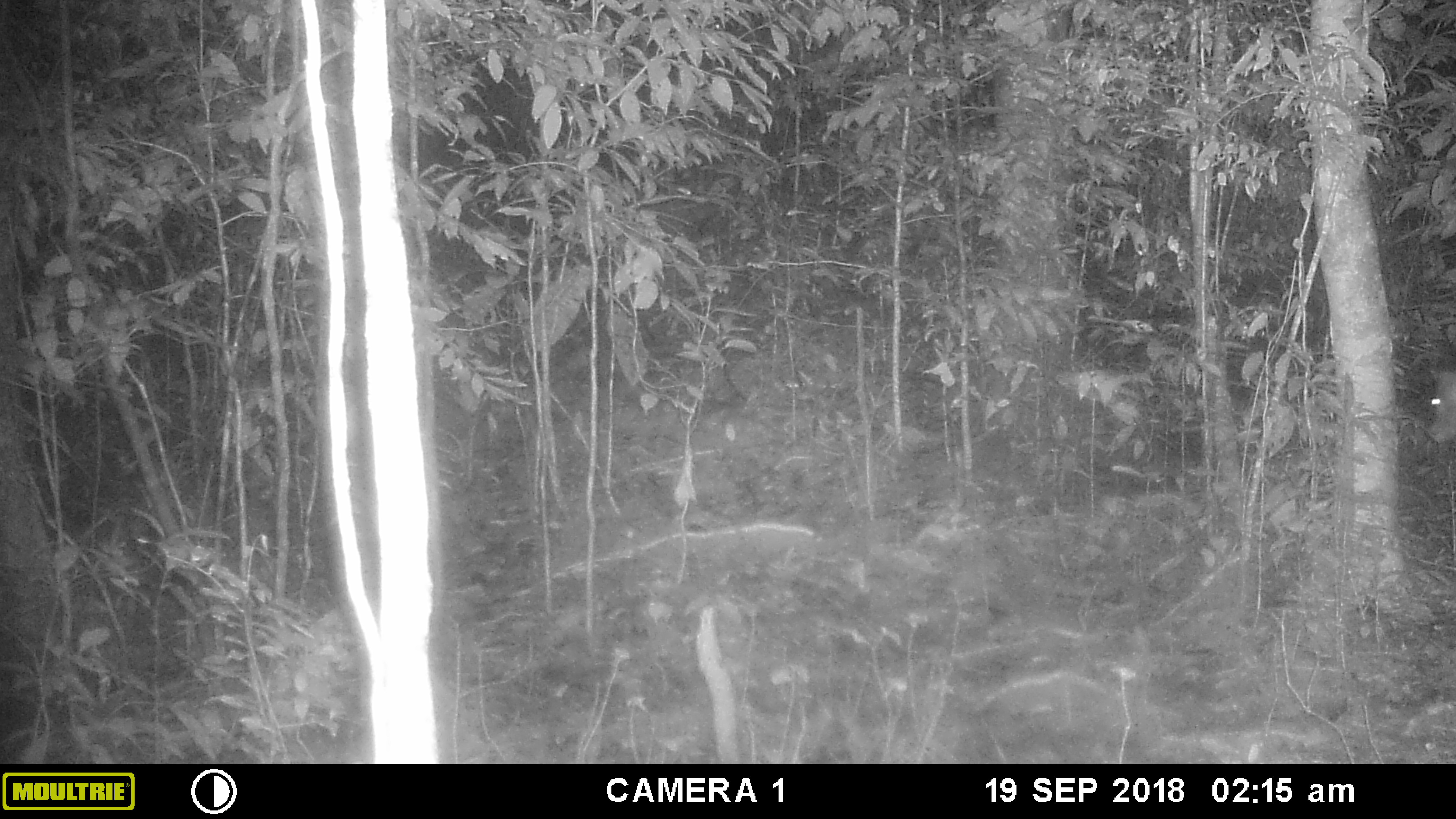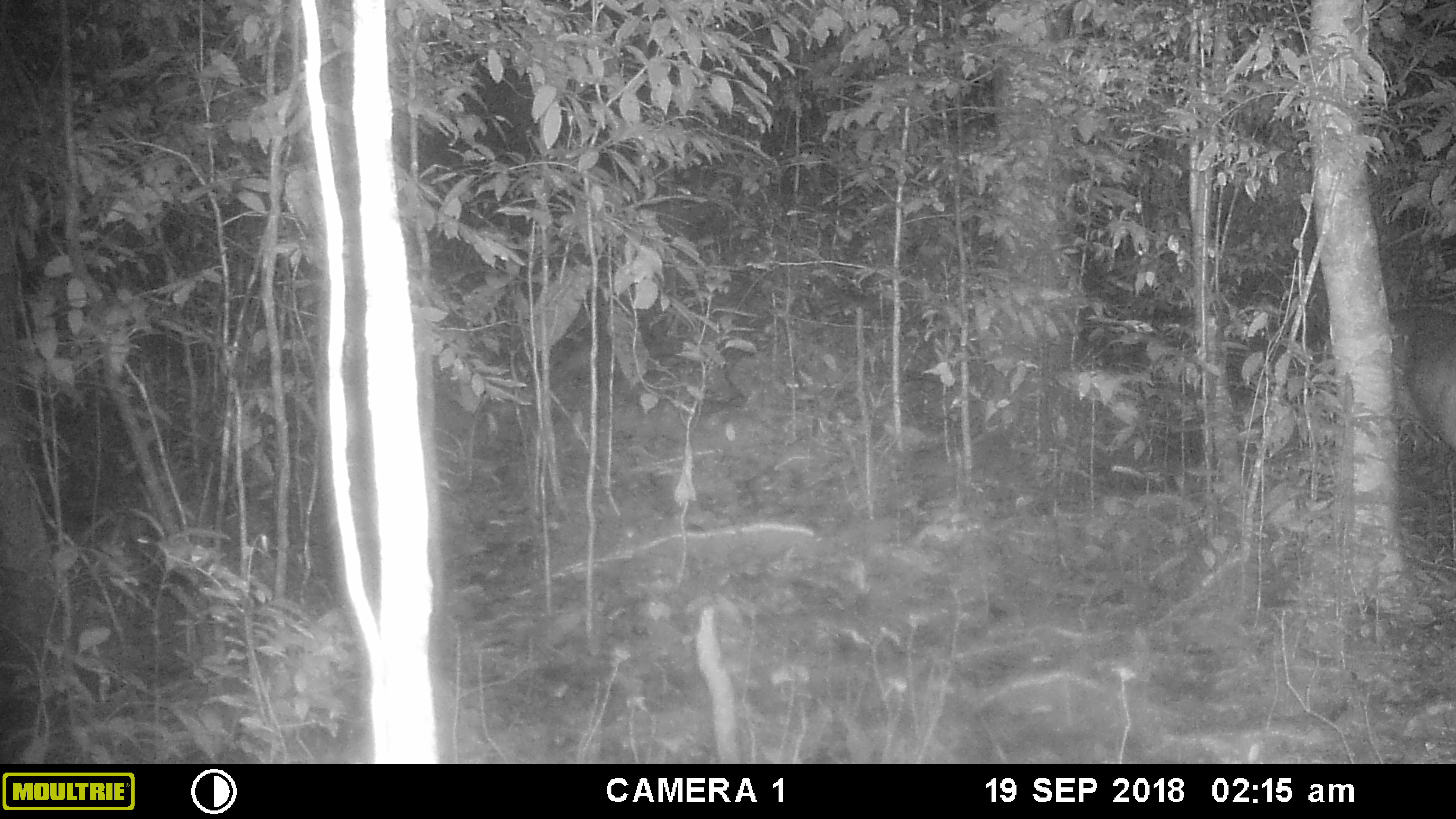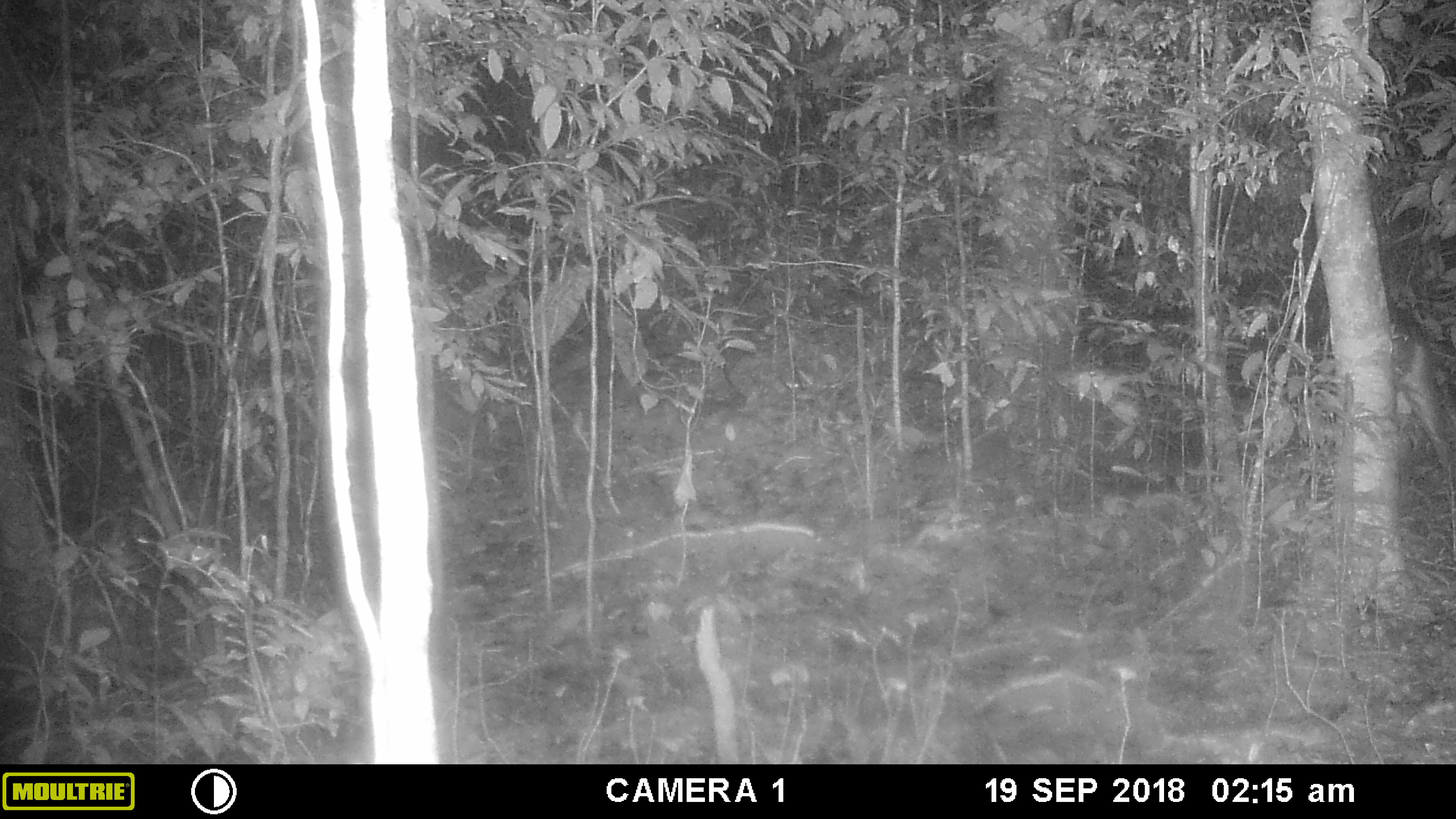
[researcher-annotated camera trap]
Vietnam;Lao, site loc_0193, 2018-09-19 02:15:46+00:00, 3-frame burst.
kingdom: Animalia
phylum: Chordata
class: Mammalia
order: Artiodactyla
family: Cervidae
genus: Muntiacus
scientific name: Muntiacus vuquangensis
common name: large-antlered muntjac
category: large antlered muntjac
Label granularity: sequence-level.